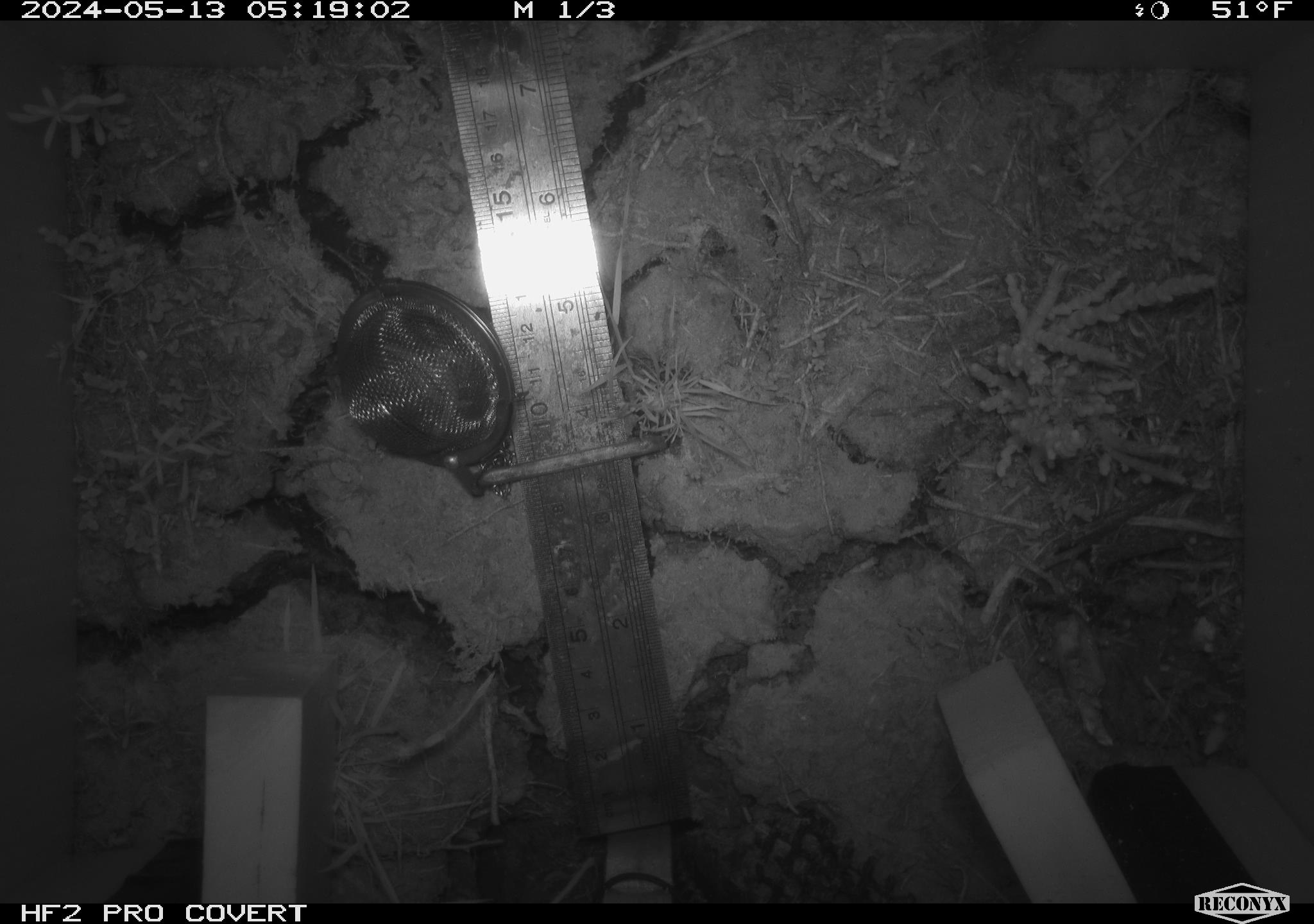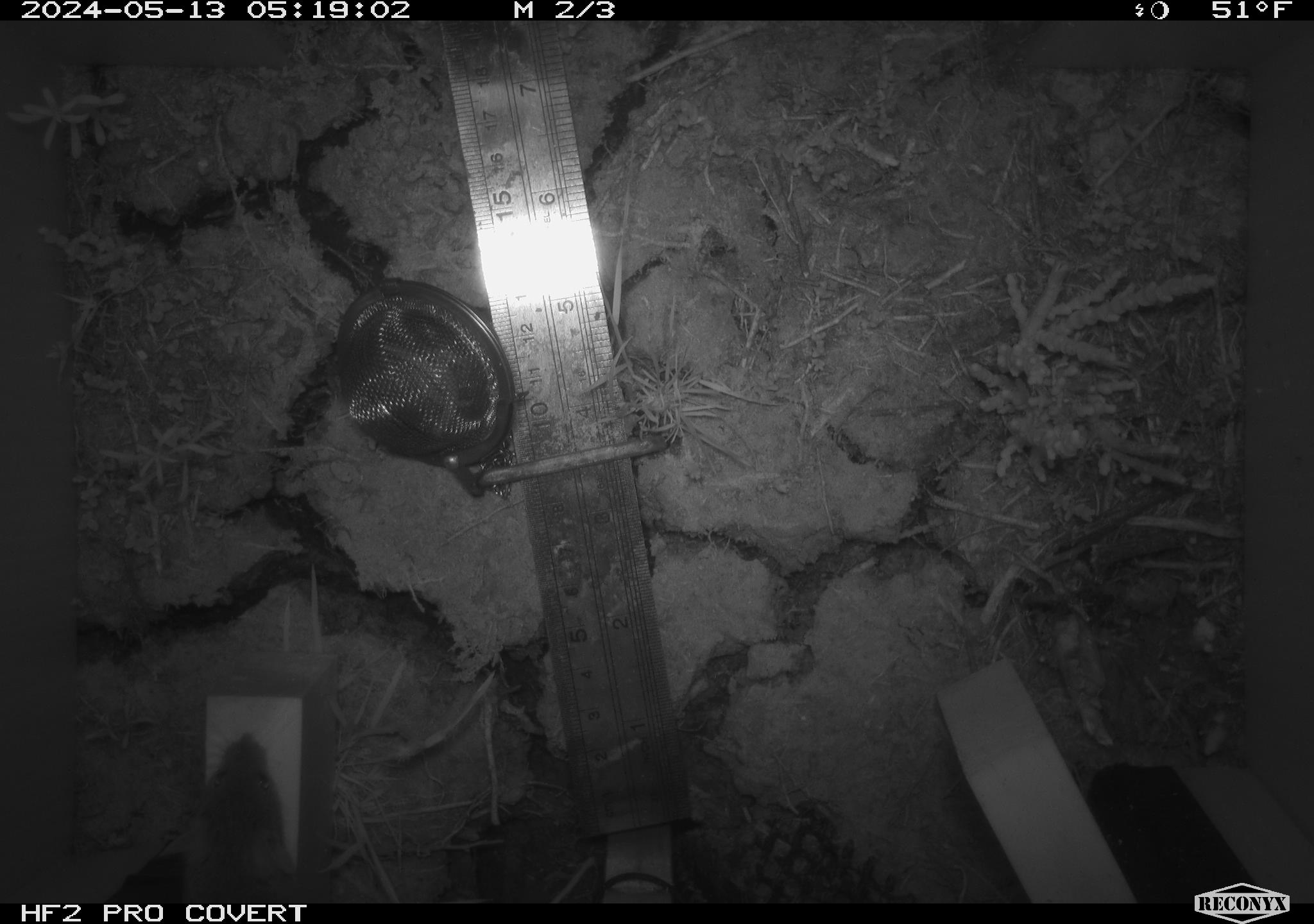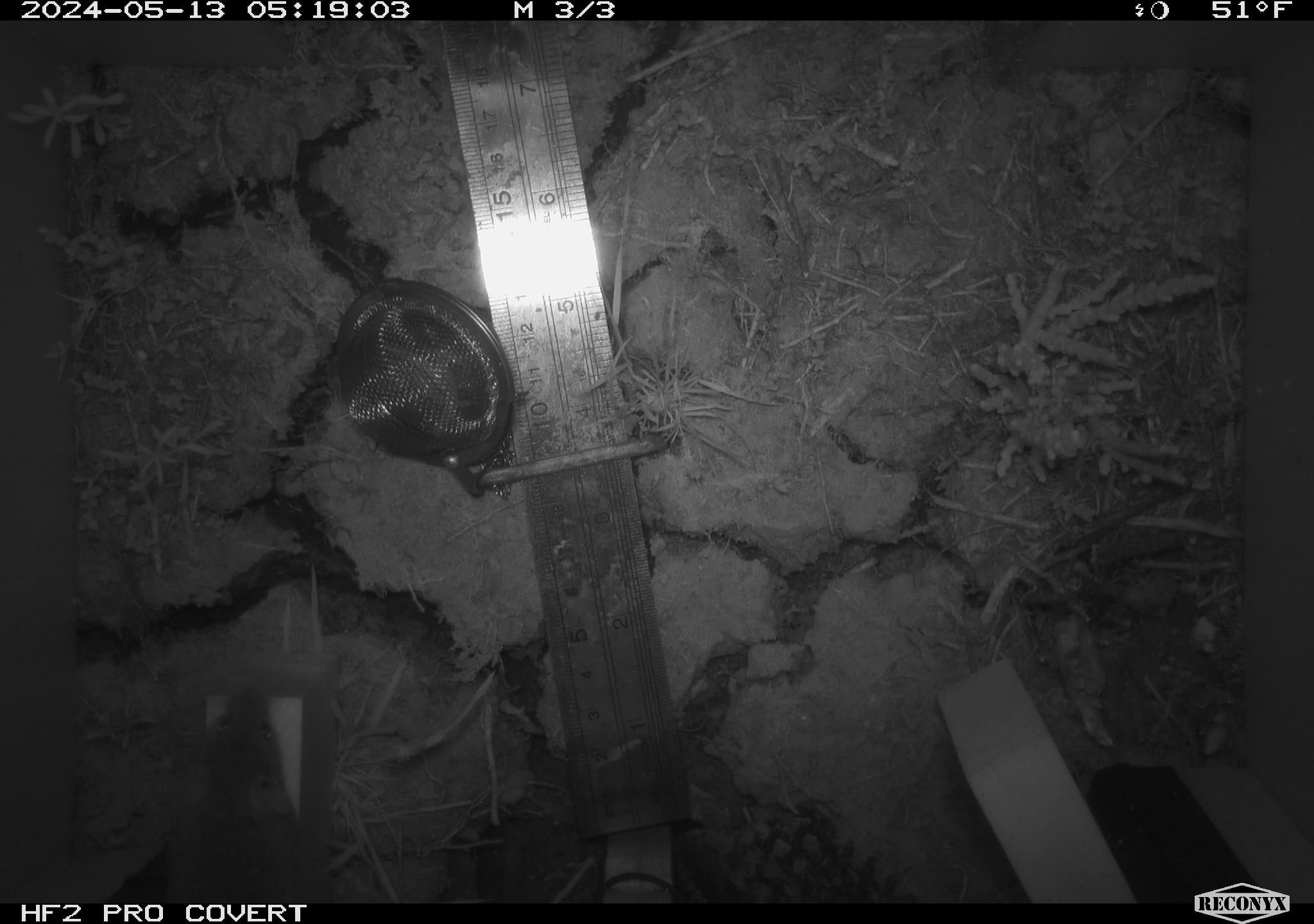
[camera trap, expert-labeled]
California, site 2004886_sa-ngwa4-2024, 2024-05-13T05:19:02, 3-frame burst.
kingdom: Animalia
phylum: Chordata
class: Mammalia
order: Rodentia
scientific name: Rodentia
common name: mouse species